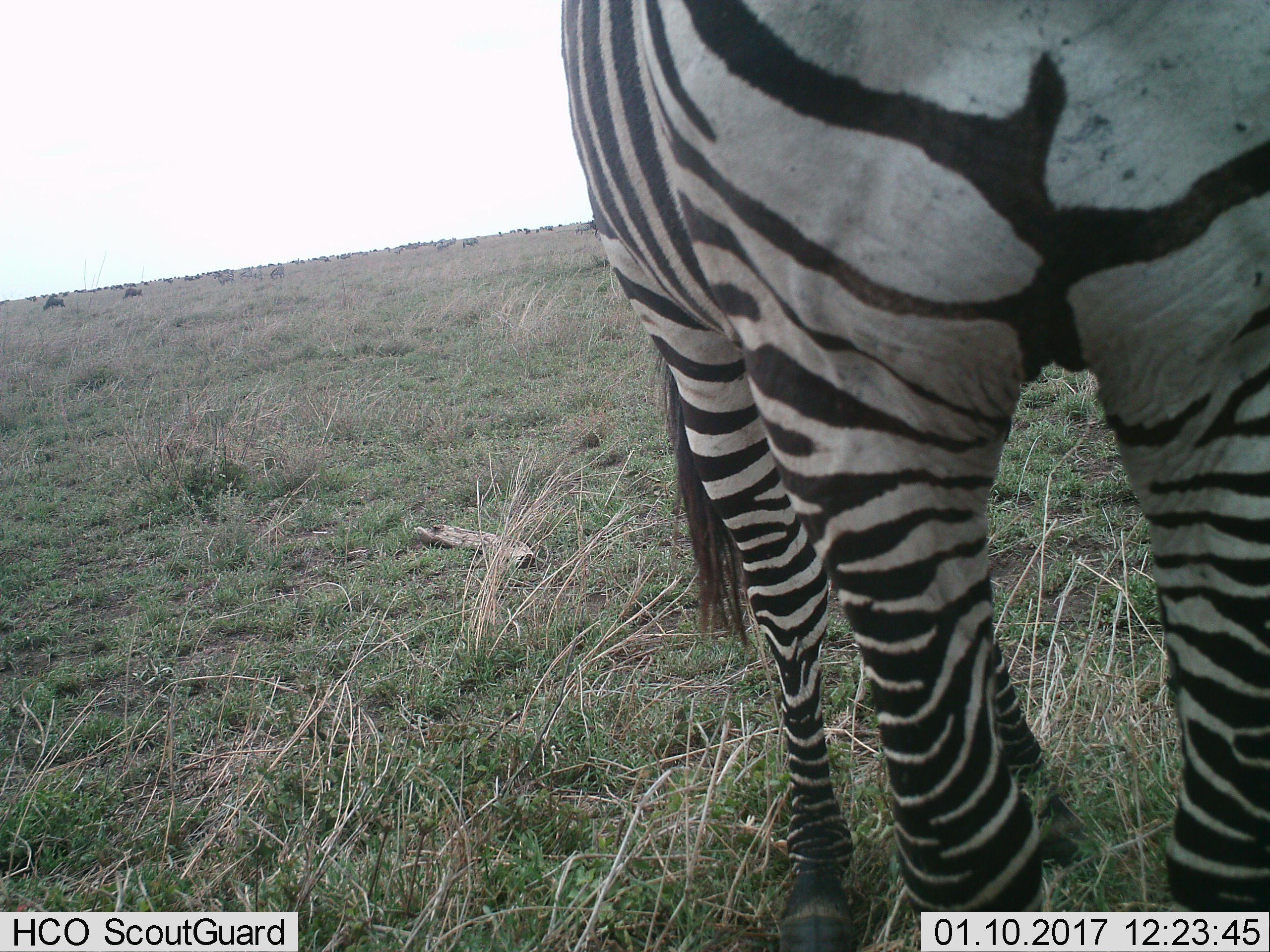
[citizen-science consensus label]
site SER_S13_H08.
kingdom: Animalia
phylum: Chordata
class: Mammalia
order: Perissodactyla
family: Equidae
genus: Equus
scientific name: Equus quagga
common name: plains zebra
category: zebraplains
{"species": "zebraplains (plains zebra) (Equus quagga)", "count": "1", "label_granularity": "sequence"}